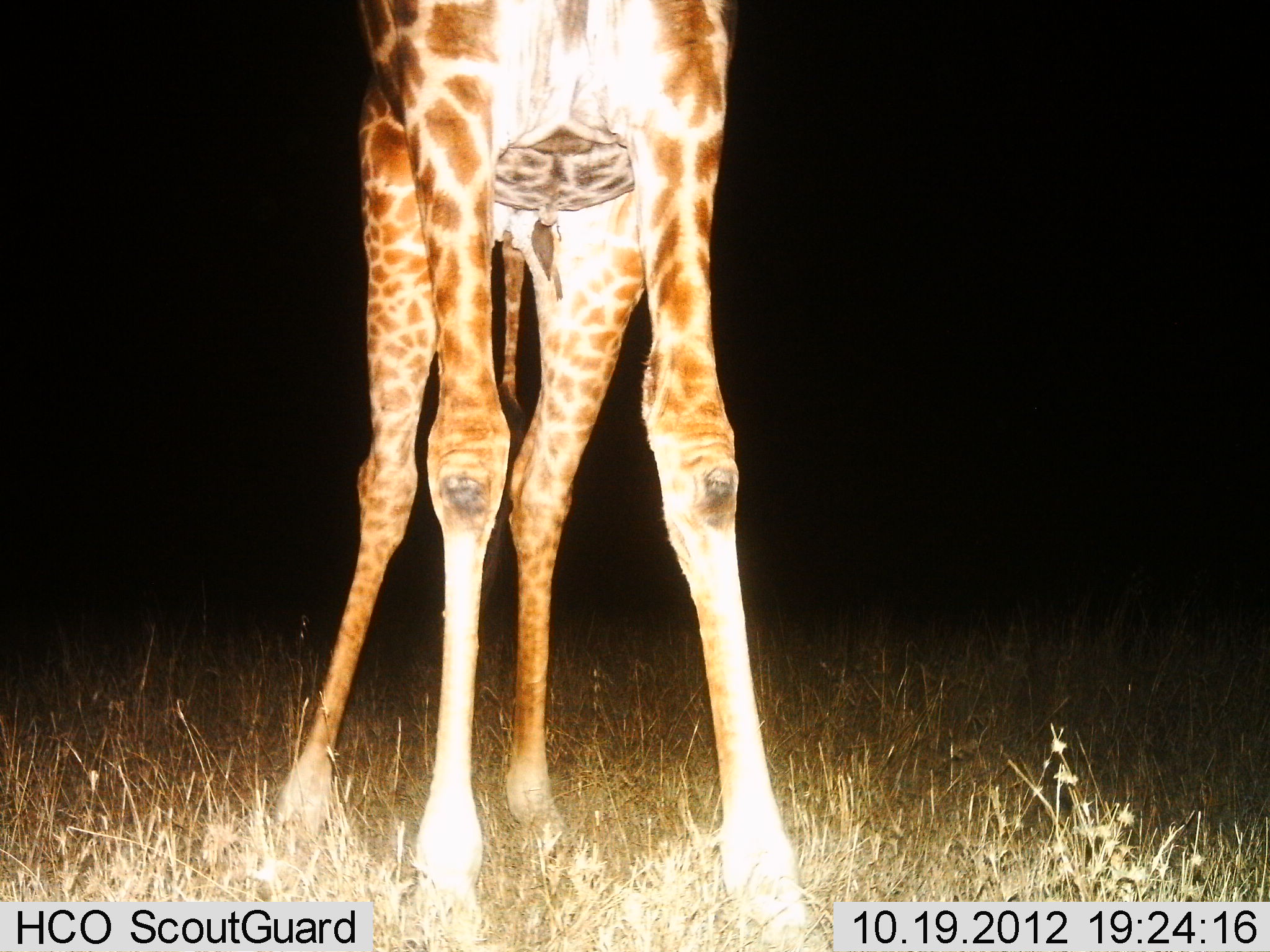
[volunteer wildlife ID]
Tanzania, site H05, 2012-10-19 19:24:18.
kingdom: Animalia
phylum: Chordata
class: Mammalia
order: Artiodactyla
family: Giraffidae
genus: Giraffa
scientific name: Giraffa camelopardalis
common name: giraffe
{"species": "giraffe (Giraffa camelopardalis)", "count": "1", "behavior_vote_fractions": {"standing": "100%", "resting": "0%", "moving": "0%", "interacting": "0%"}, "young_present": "0%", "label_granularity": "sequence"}